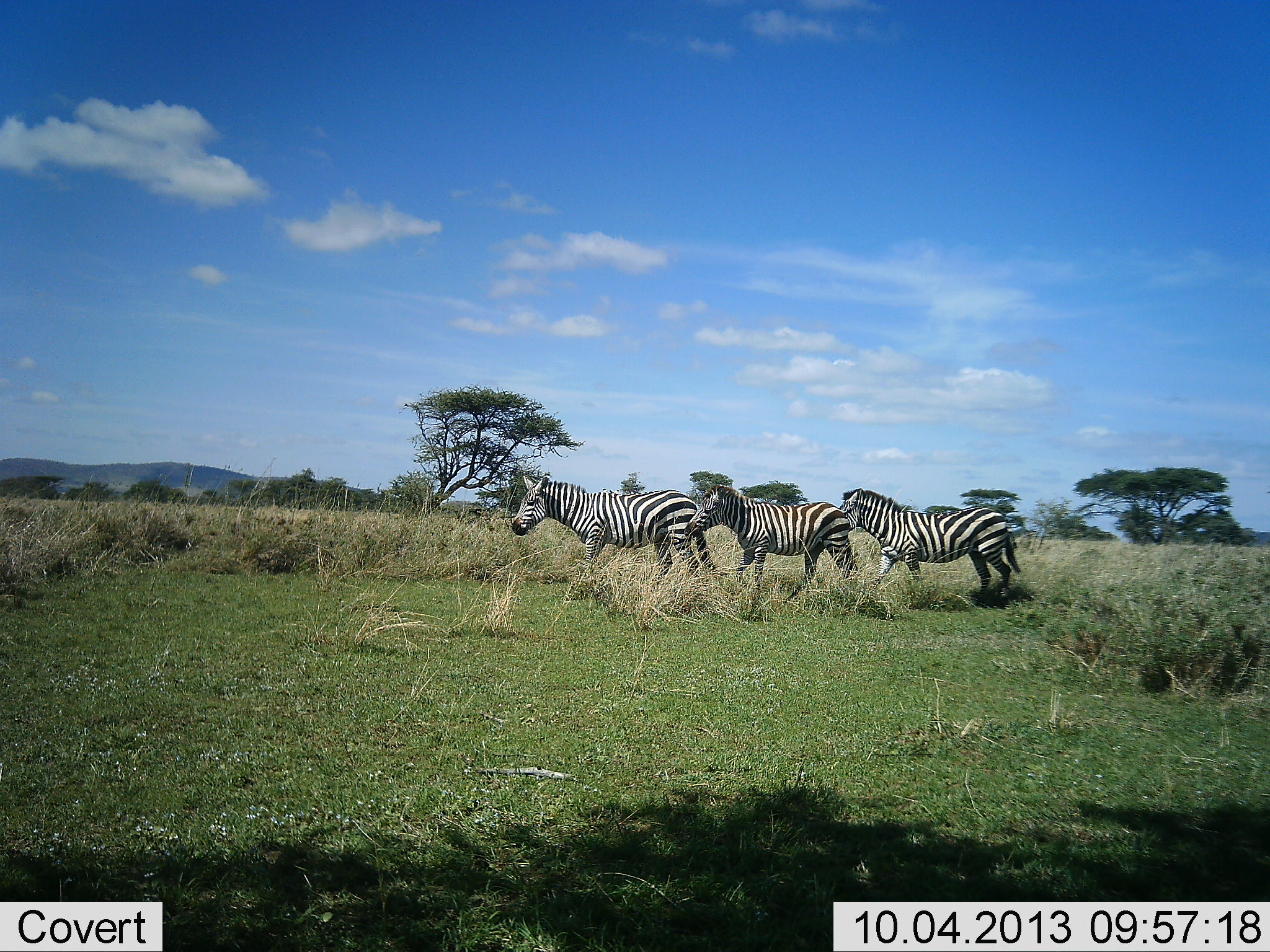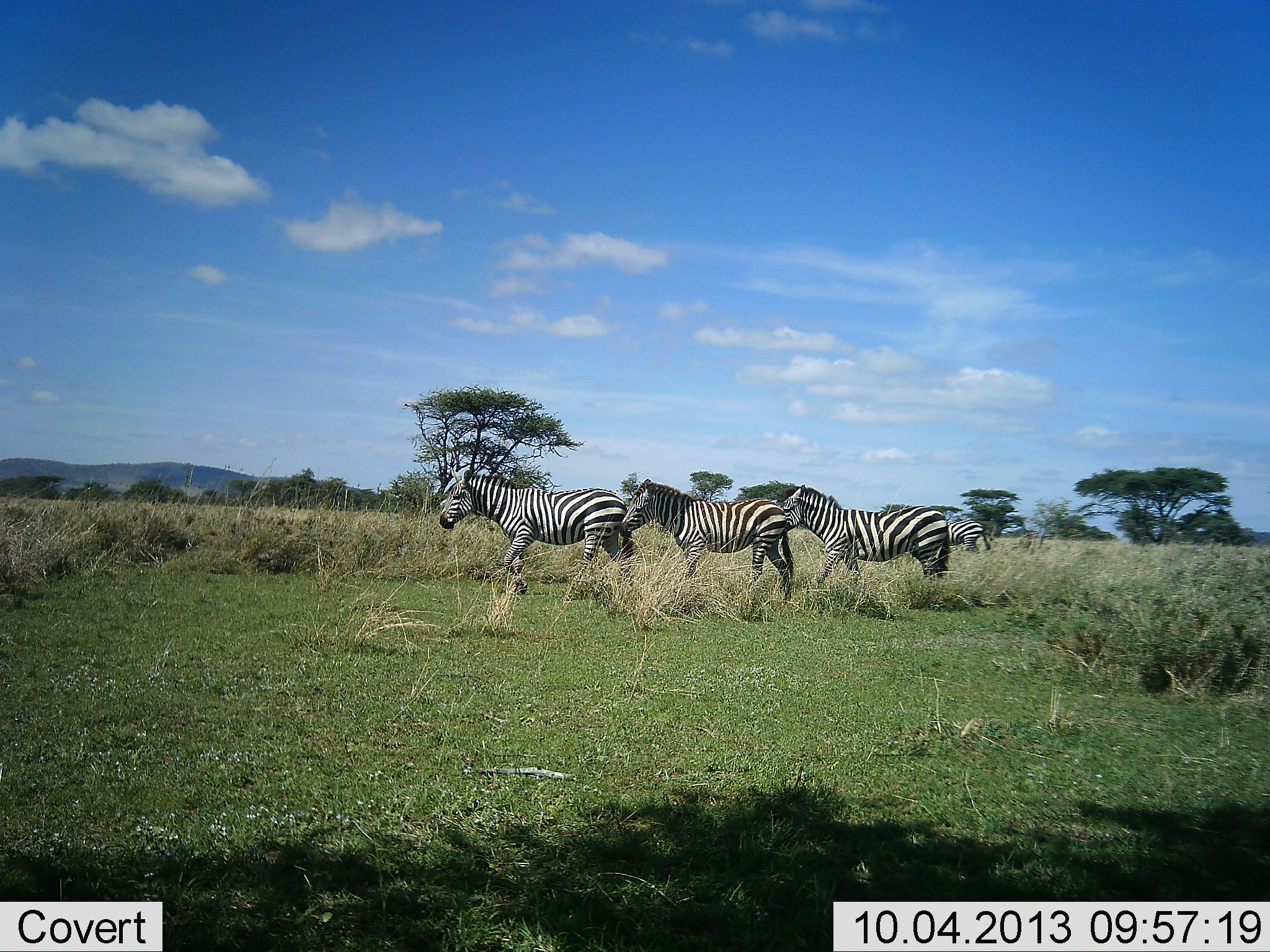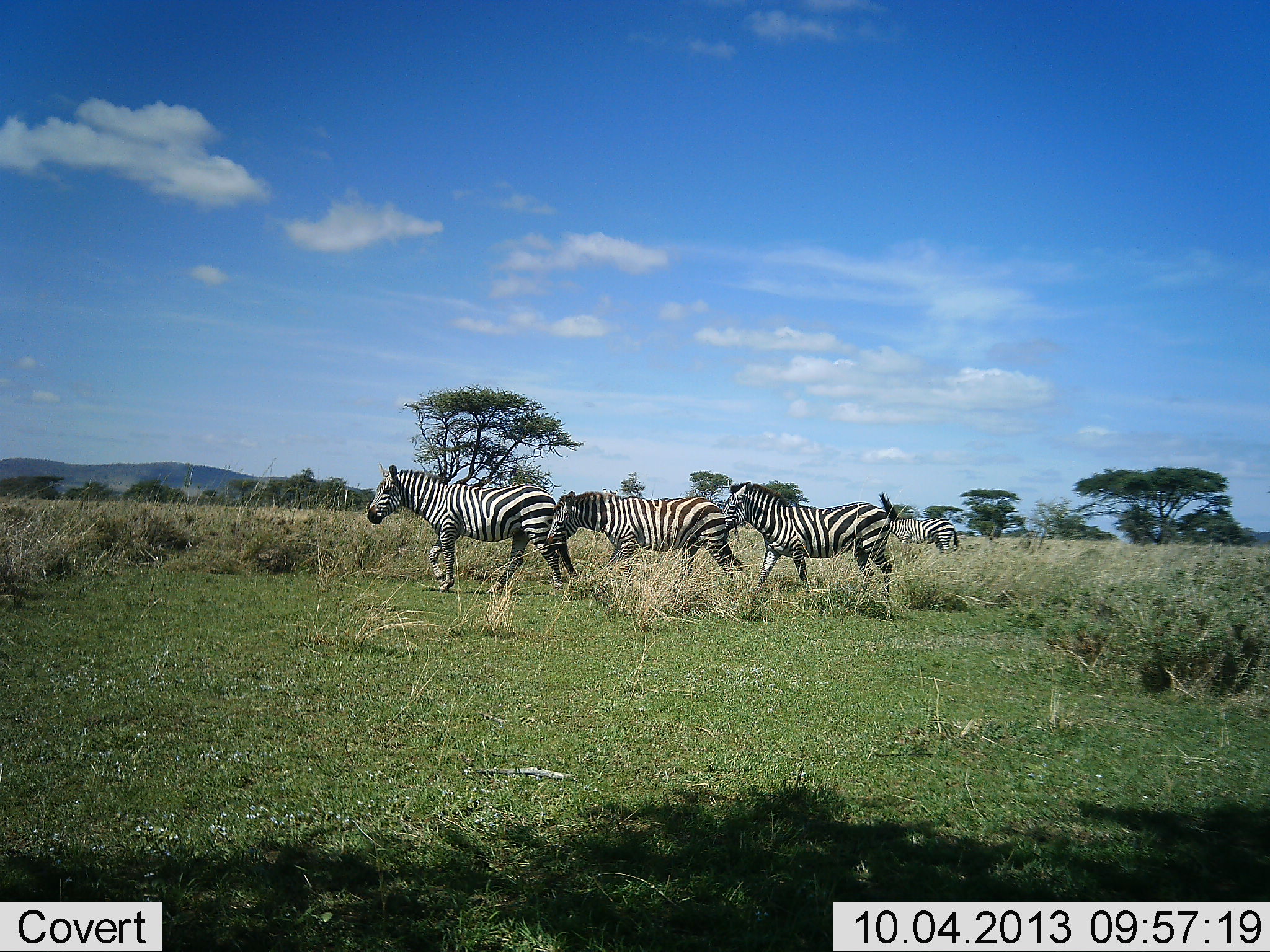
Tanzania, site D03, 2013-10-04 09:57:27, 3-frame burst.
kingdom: Animalia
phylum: Chordata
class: Mammalia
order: Perissodactyla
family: Equidae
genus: Equus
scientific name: Equus quagga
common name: plains zebra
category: zebra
Zebra (plains zebra) (Equus quagga), count 4. Behavior (volunteer vote fractions): standing 7%, resting 0%, moving 97%, interacting 3%. Young present (vote fraction): 0%. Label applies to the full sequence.